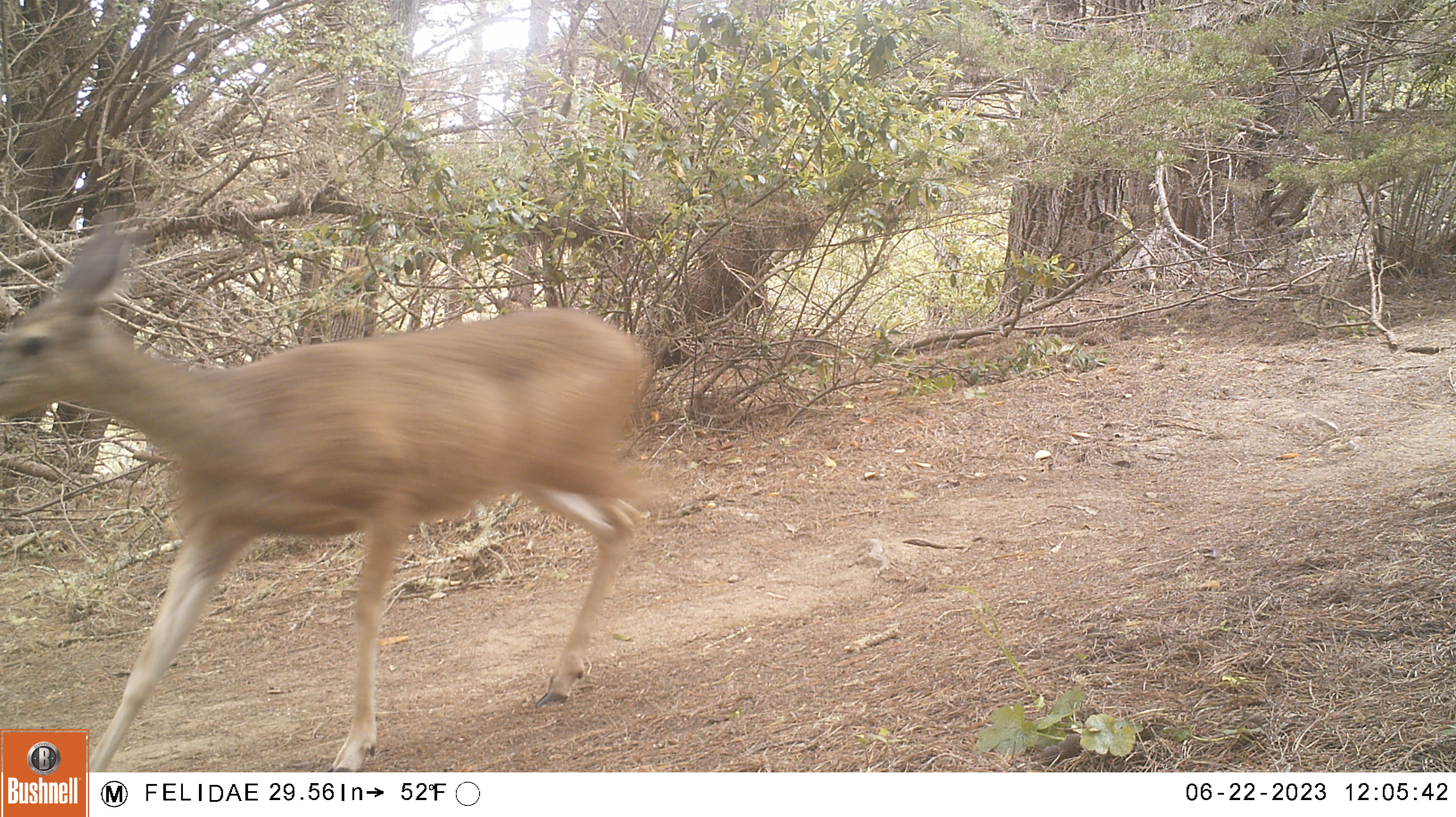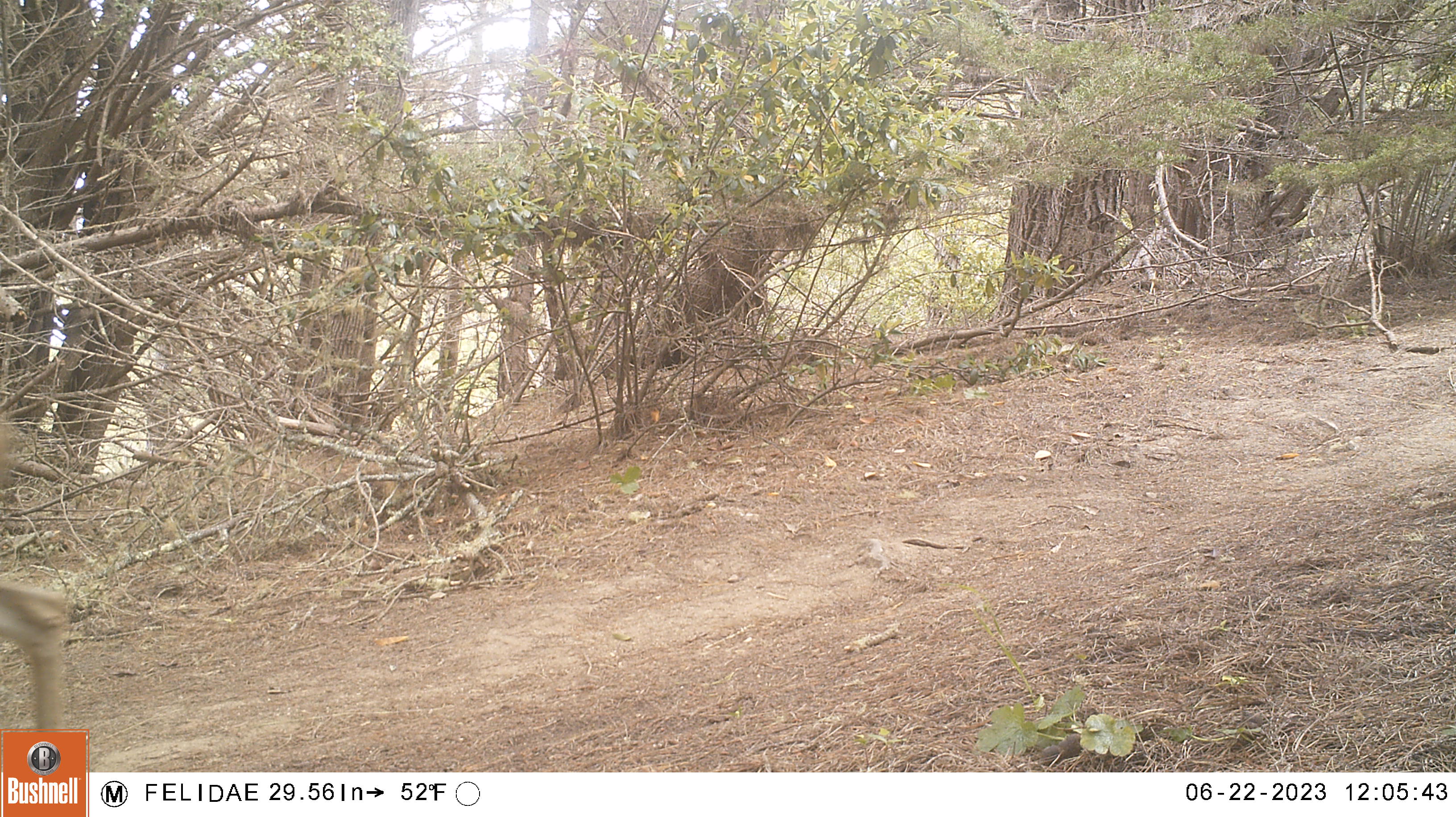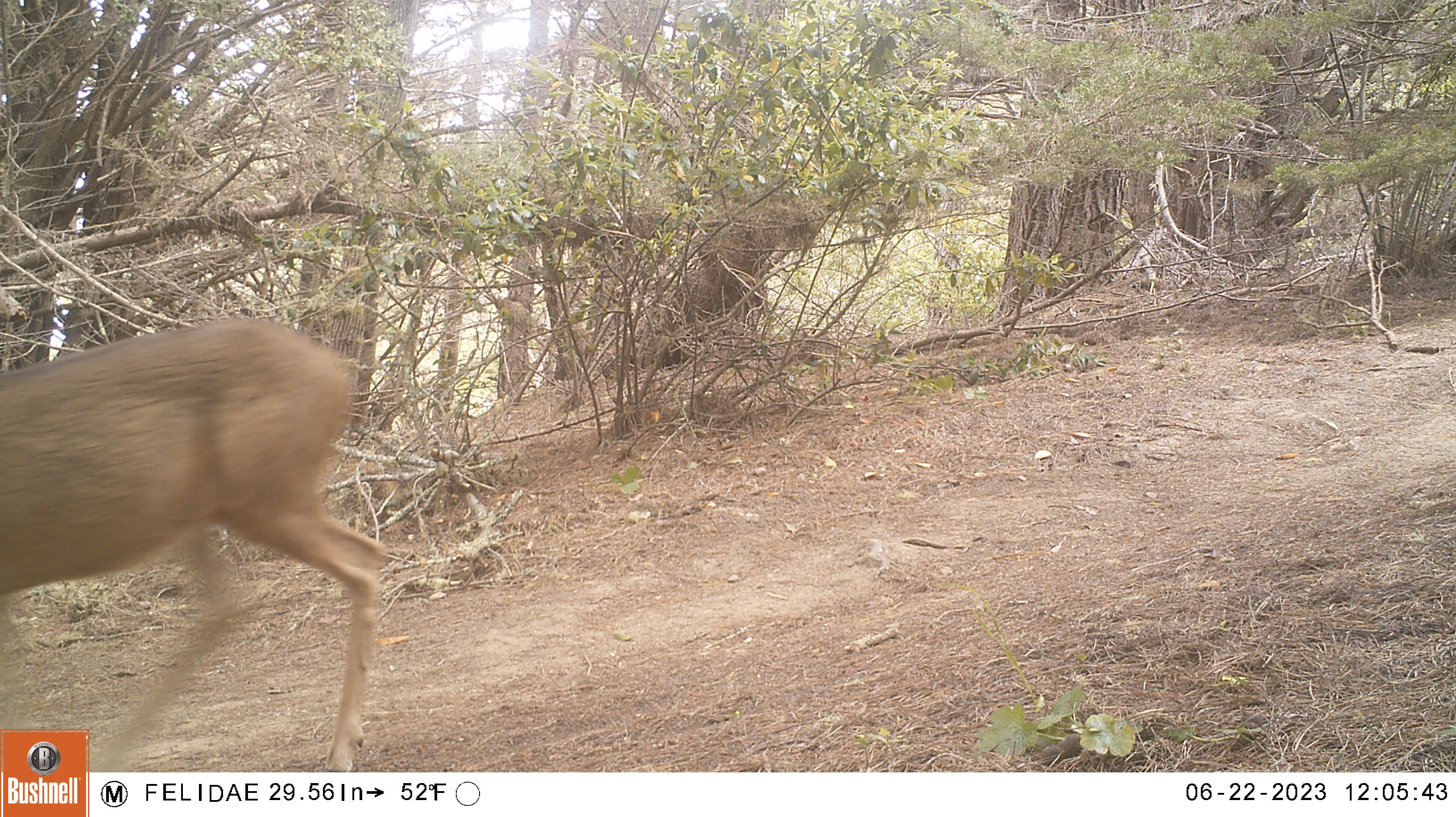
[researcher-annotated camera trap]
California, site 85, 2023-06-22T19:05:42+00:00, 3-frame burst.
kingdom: Animalia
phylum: Chordata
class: Mammalia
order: Artiodactyla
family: Cervidae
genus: Odocoileus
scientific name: Odocoileus hemionus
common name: mule deer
Mule deer (Odocoileus hemionus).